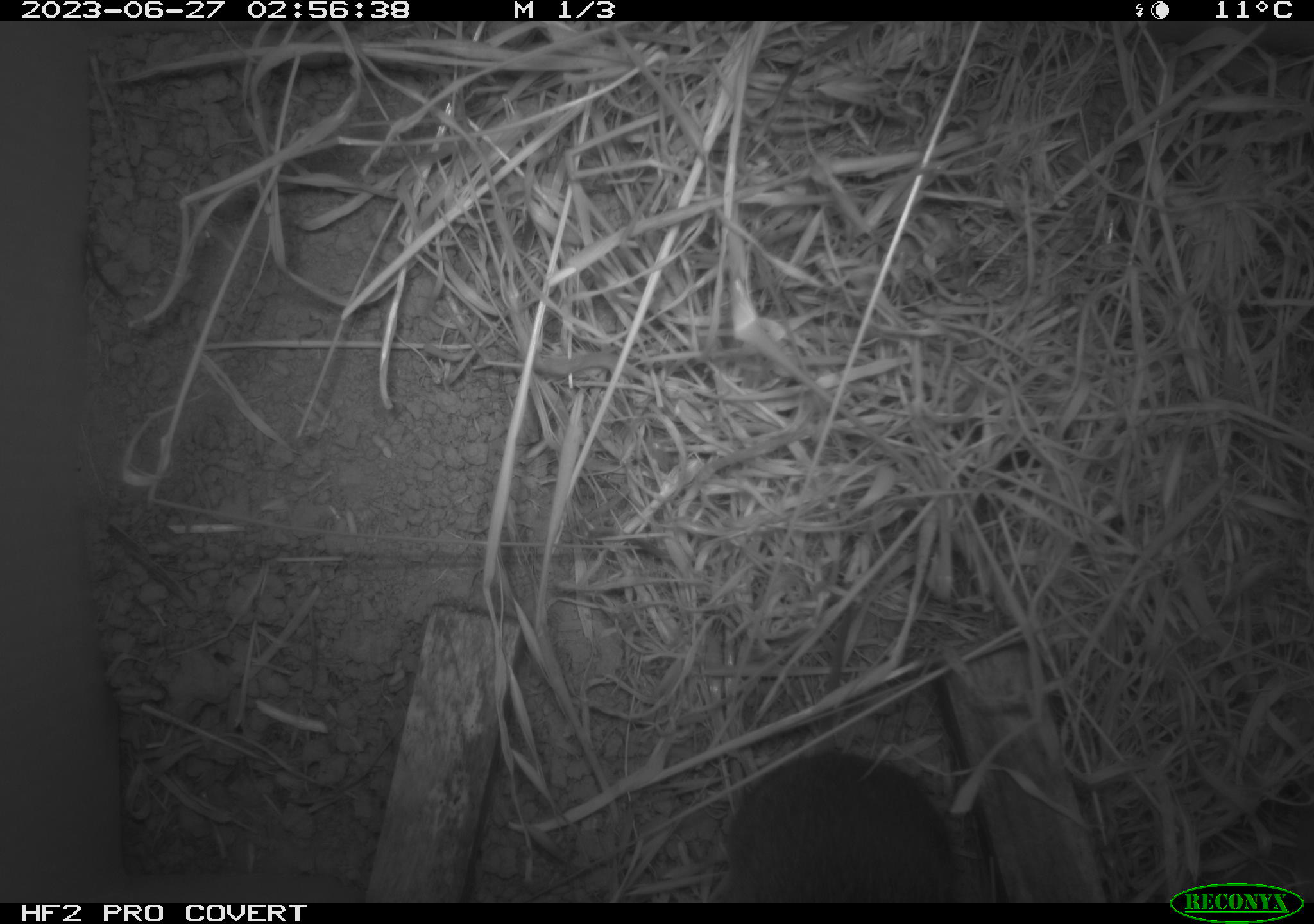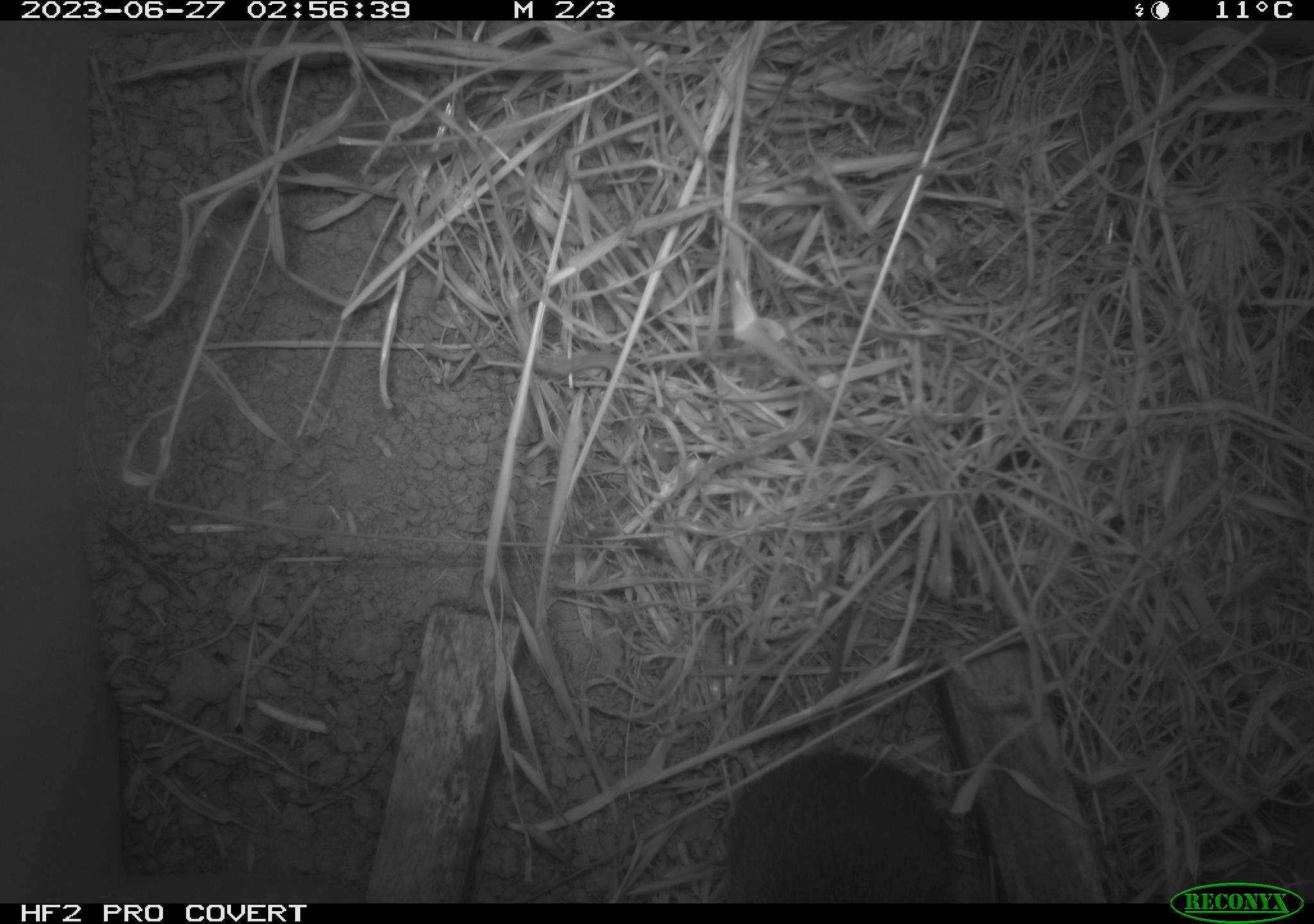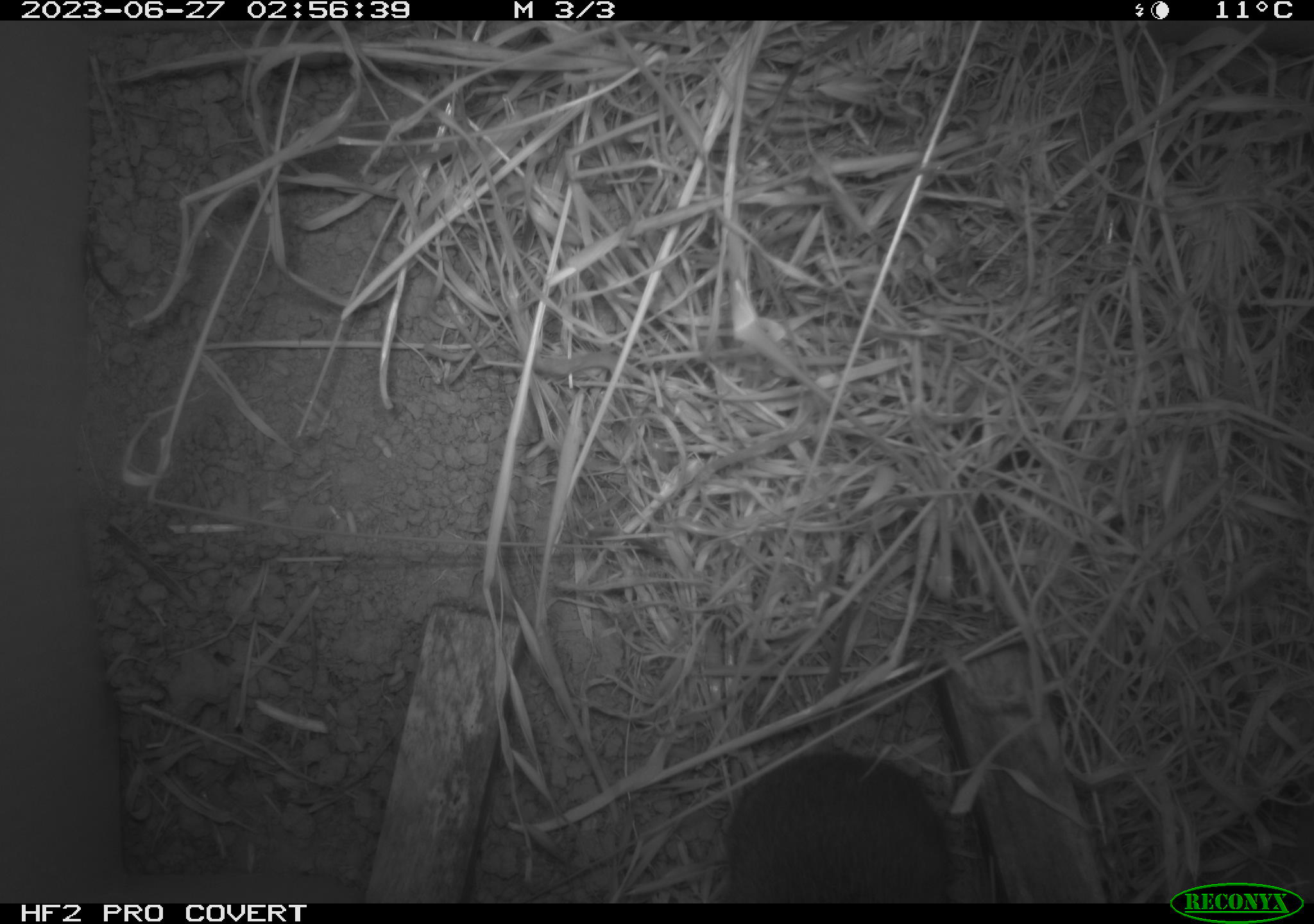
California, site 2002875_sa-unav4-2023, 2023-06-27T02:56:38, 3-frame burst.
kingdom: Animalia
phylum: Chordata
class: Mammalia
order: Rodentia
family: Cricetidae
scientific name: Arvicolinae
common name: voles, lemmings, and muskrats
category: arvicolinae subfamily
Arvicolinae subfamily (voles, lemmings, and muskrats) (Arvicolinae).